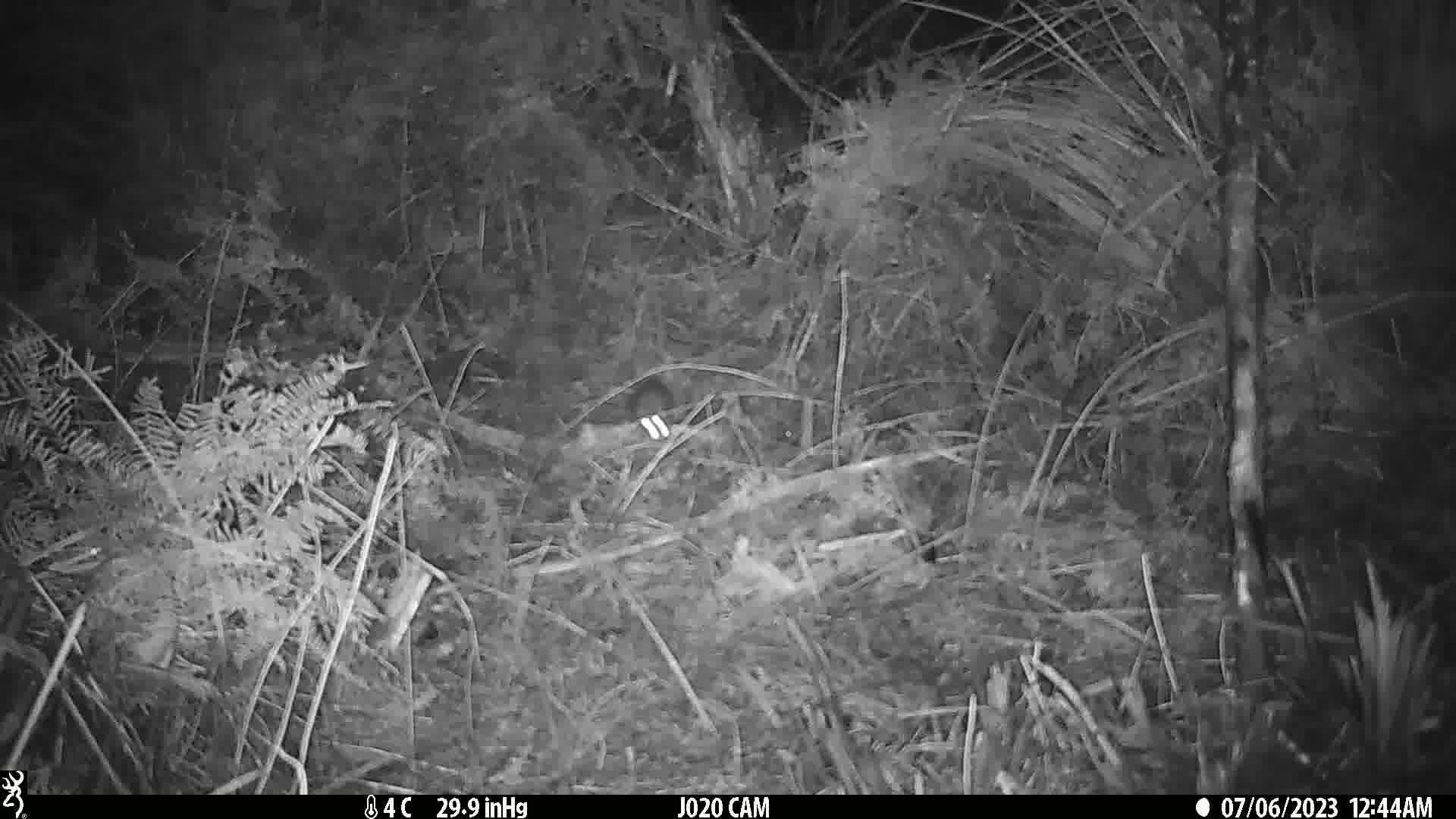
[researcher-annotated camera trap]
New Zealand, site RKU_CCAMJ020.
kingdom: Animalia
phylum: Chordata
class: Mammalia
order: Rodentia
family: Muridae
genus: Rattus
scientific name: Rattus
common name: rat